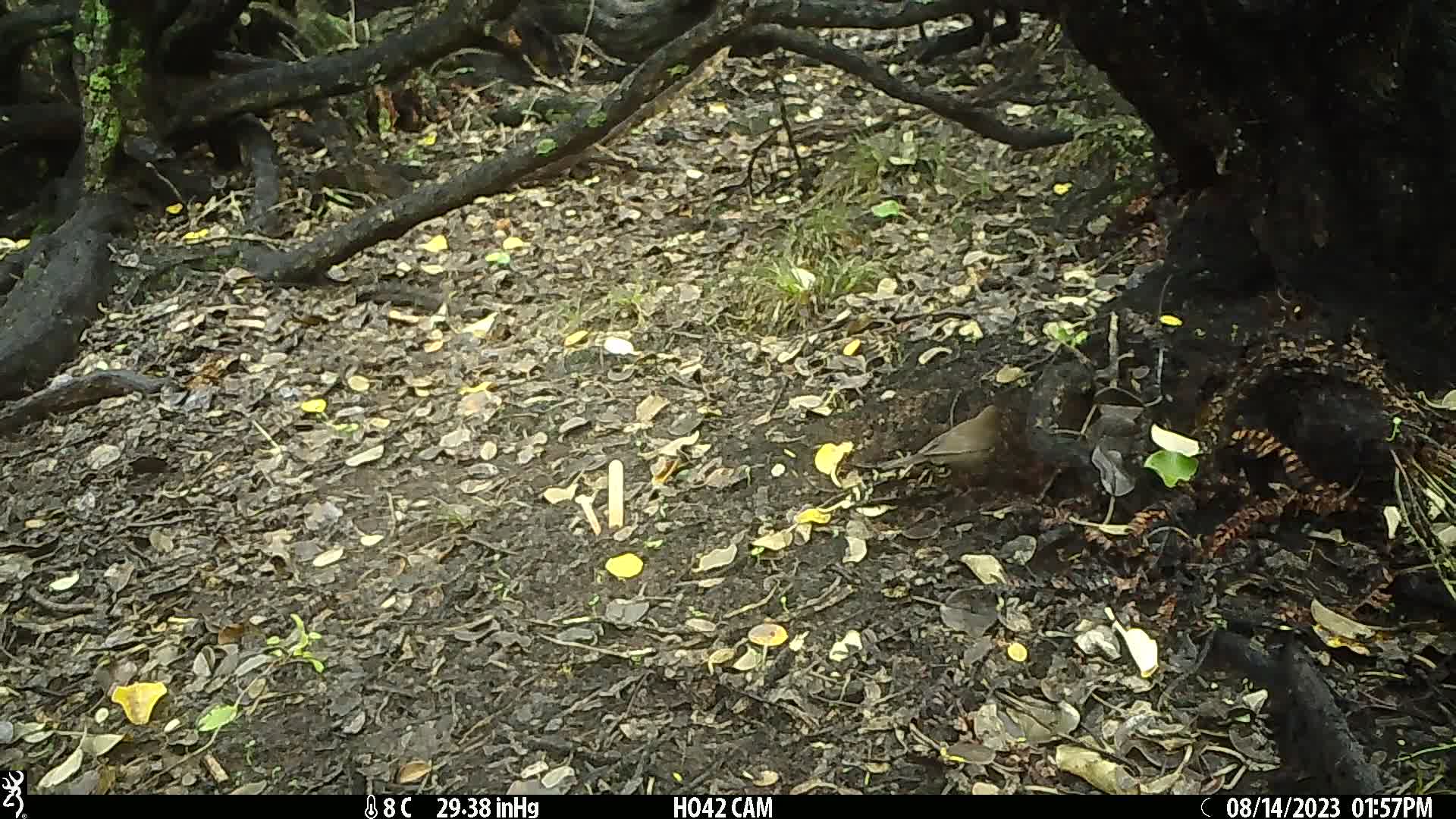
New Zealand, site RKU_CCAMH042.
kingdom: Animalia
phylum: Chordata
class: Aves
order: Passeriformes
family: Turdidae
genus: Turdus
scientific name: Turdus merula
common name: eurasian blackbird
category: blackbird